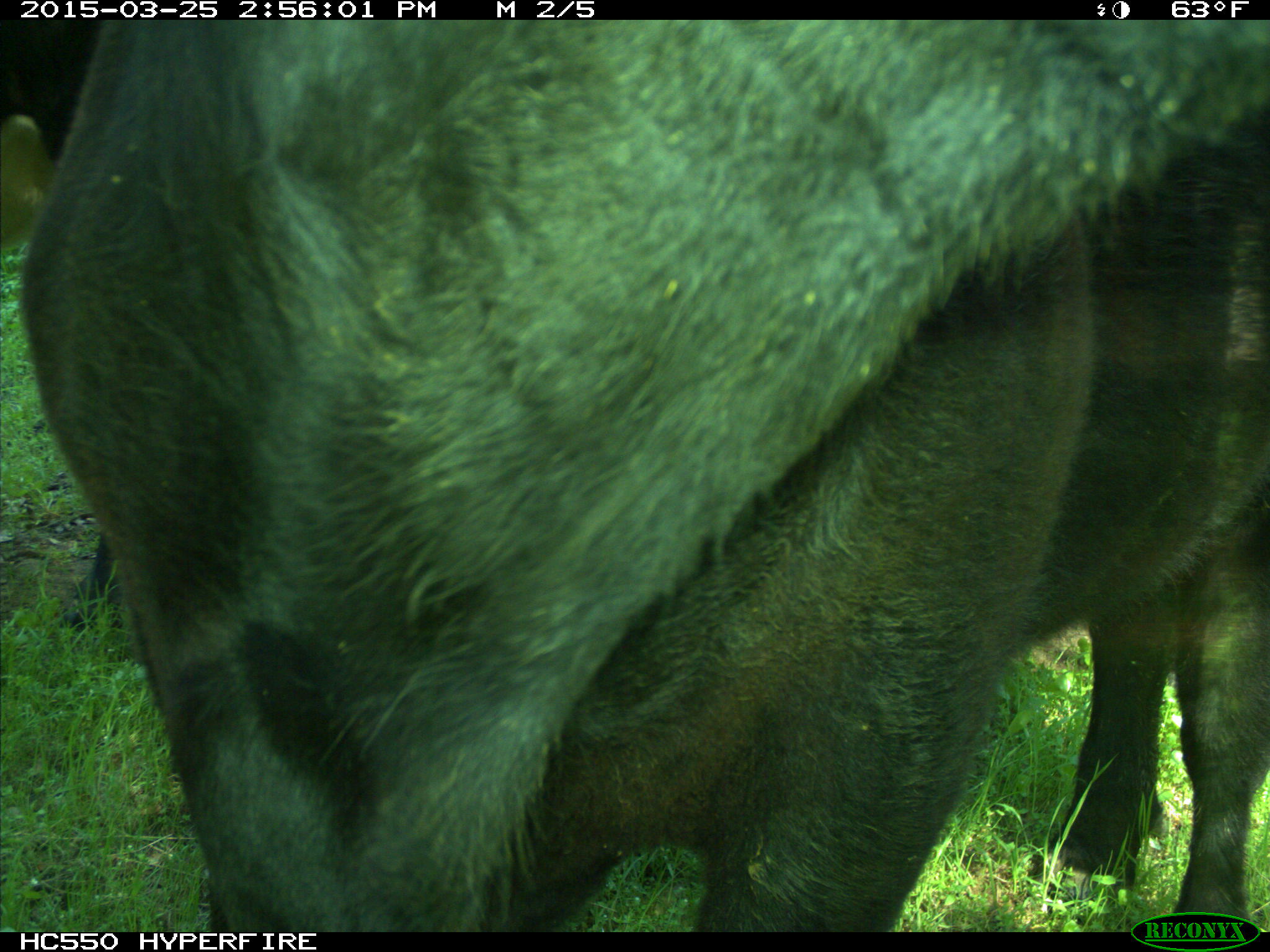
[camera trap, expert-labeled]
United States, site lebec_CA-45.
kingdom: Animalia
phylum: Chordata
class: Mammalia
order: Artiodactyla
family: Bovidae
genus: Bos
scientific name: Bos taurus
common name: domestic cow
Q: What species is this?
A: Bos taurus (domestic cow).